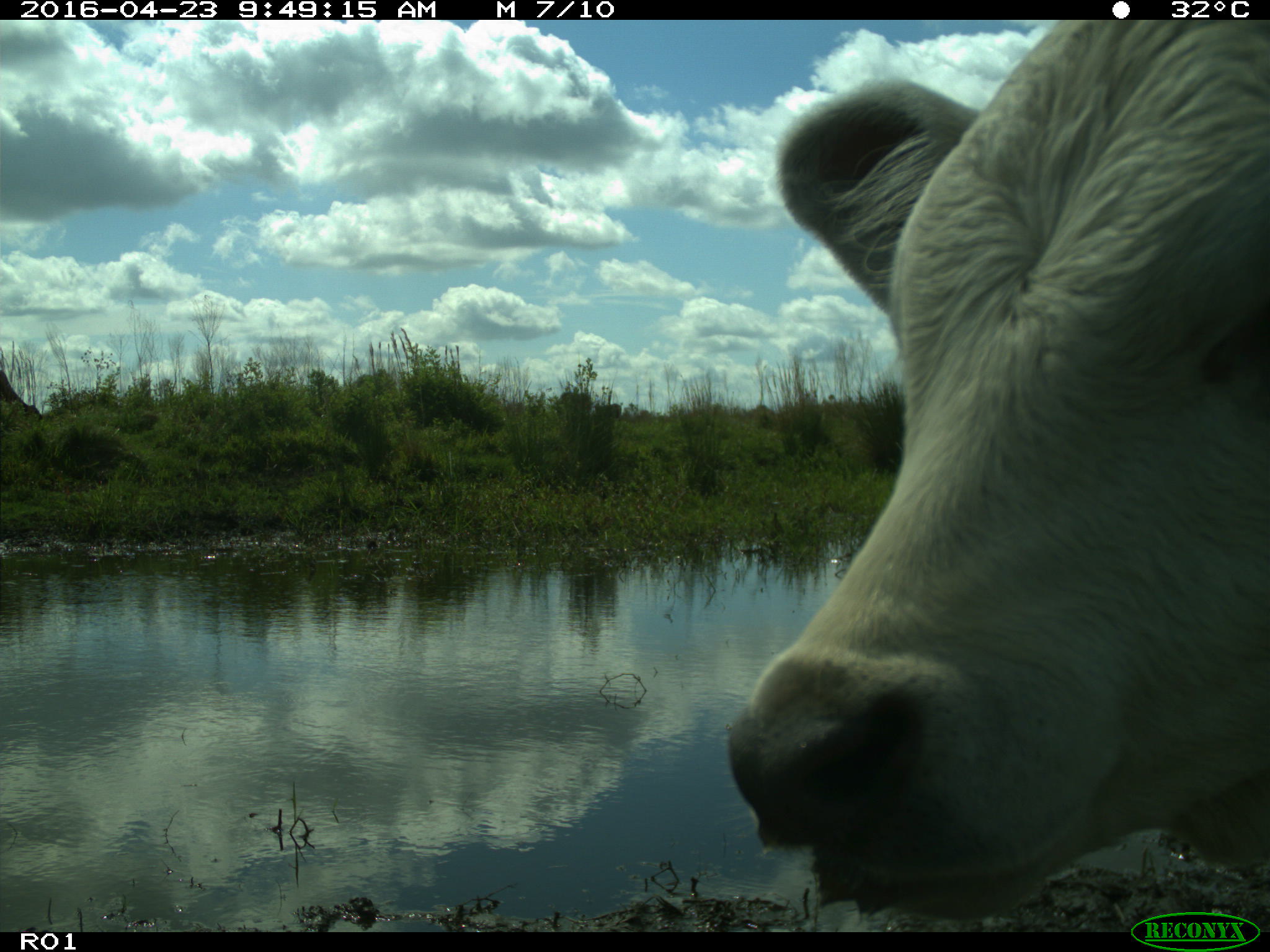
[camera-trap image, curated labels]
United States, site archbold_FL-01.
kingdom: Animalia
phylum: Chordata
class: Mammalia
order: Artiodactyla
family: Bovidae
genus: Bos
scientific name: Bos taurus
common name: domestic cow